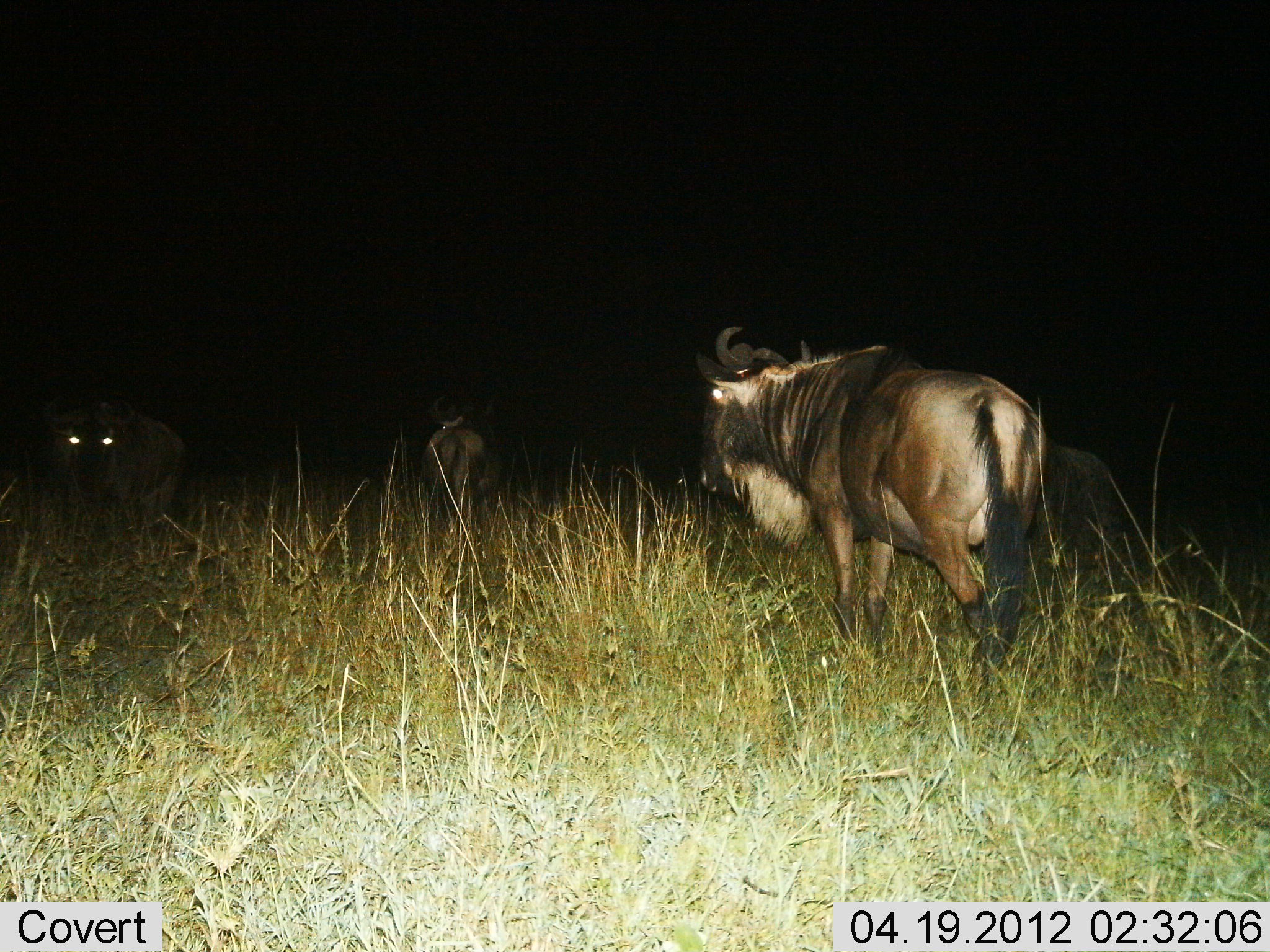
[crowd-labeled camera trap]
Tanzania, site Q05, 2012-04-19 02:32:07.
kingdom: Animalia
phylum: Chordata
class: Mammalia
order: Artiodactyla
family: Bovidae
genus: Connochaetes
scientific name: Connochaetes taurinus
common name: blue wildebeest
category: wildebeest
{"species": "wildebeest (blue wildebeest) (Connochaetes taurinus)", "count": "4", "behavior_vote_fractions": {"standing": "35%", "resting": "0%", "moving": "59%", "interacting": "6%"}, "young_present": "0%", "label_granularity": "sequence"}